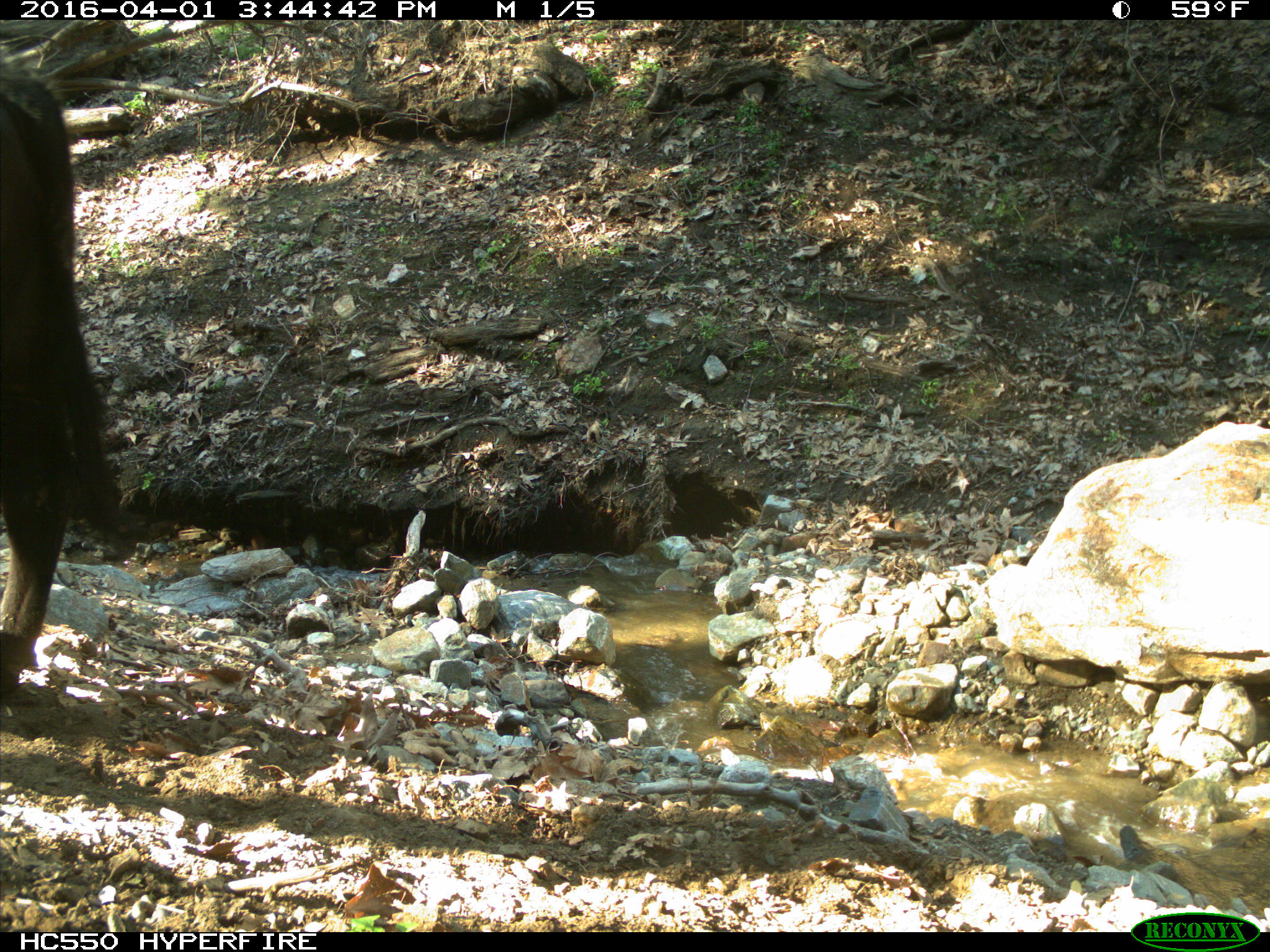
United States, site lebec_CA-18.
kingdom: Animalia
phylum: Chordata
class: Mammalia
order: Artiodactyla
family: Bovidae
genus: Bos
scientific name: Bos taurus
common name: domestic cow